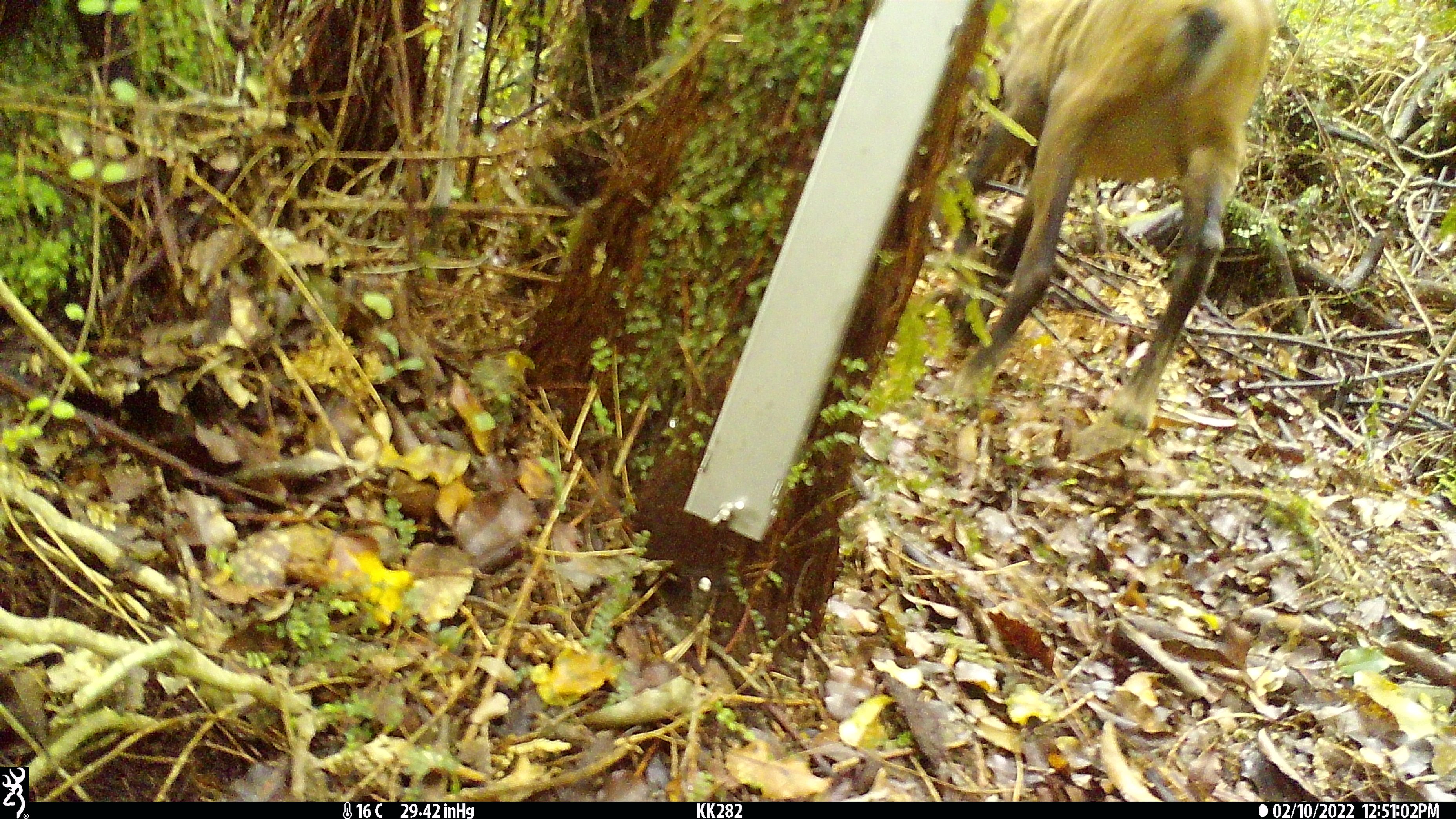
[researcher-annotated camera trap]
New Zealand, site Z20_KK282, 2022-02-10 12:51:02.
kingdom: Animalia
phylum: Chordata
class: Mammalia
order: Artiodactyla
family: Bovidae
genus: Rupicapra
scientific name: Rupicapra rupicapra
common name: alpine chamois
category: chamois